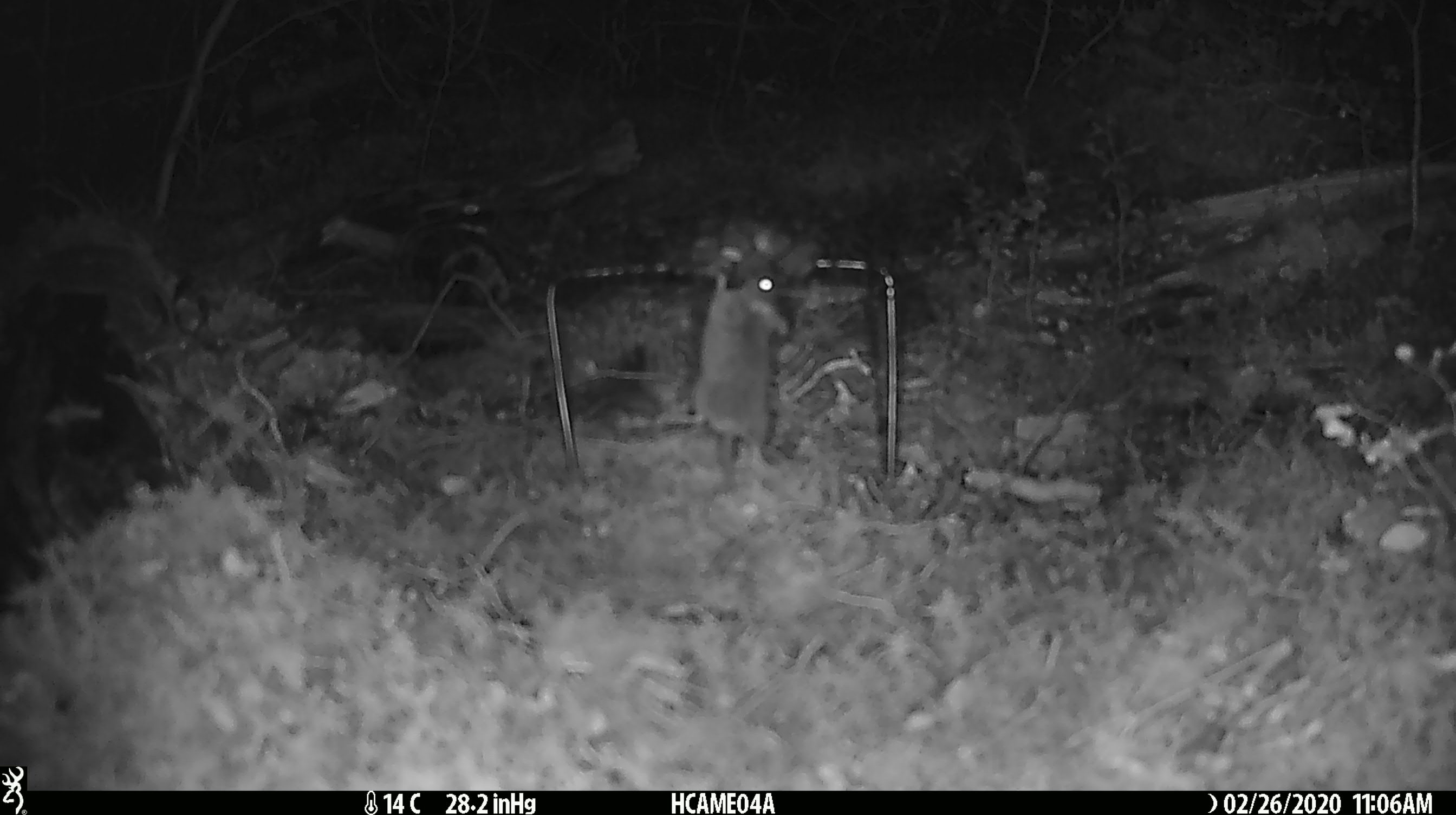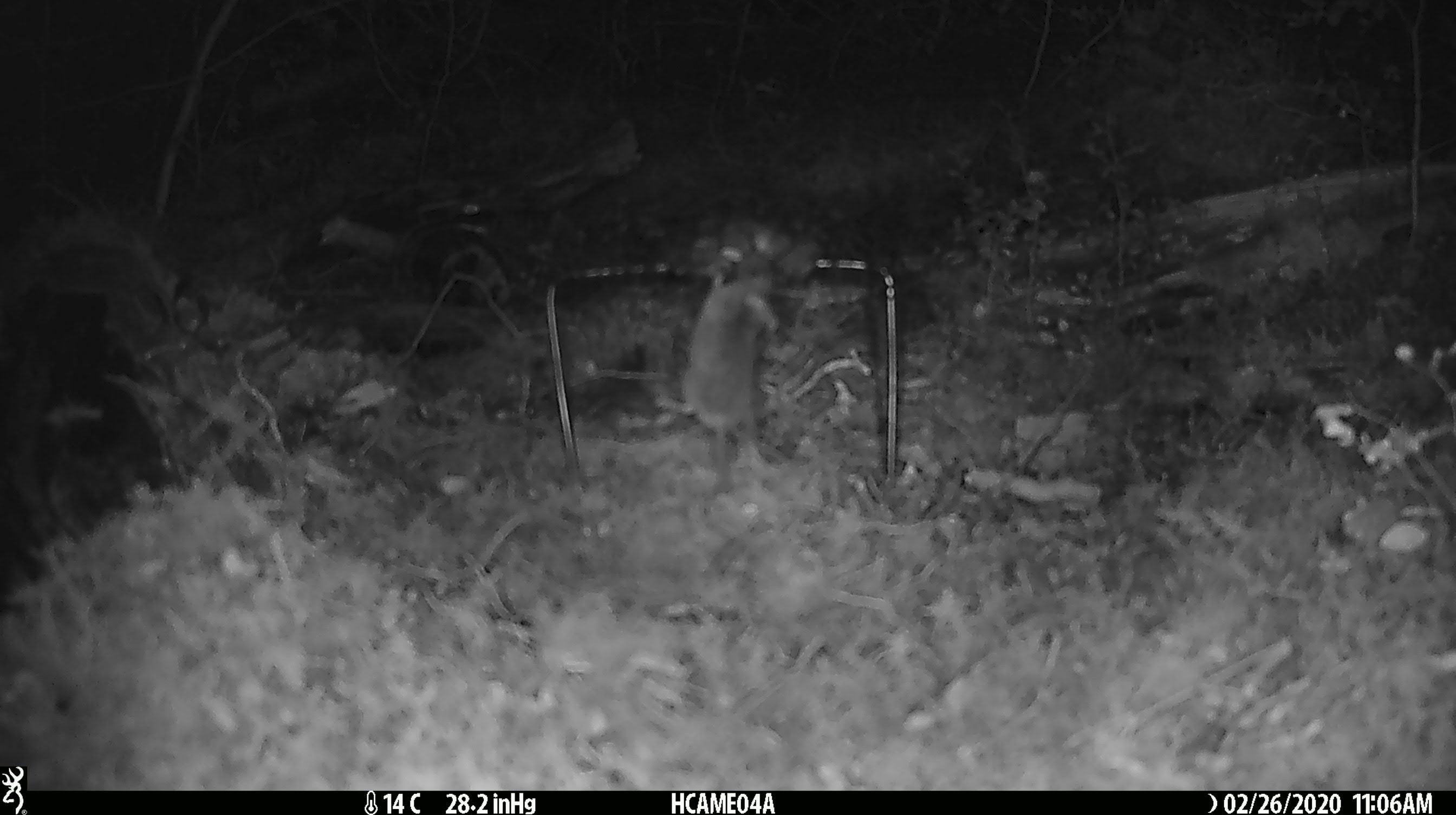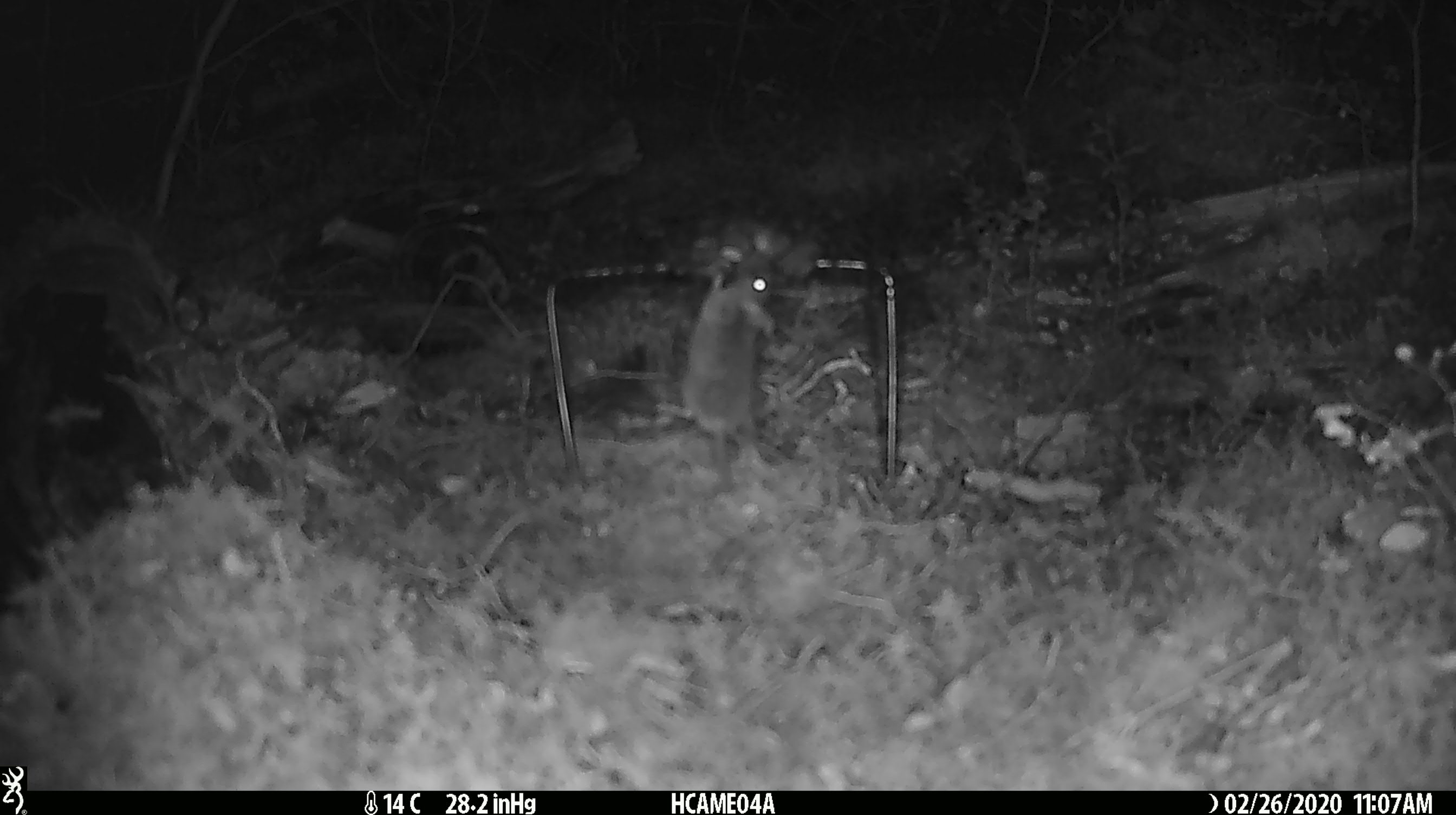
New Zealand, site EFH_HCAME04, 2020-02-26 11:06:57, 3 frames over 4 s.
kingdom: Animalia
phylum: Chordata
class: Mammalia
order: Rodentia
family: Muridae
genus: Mus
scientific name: Mus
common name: mouse